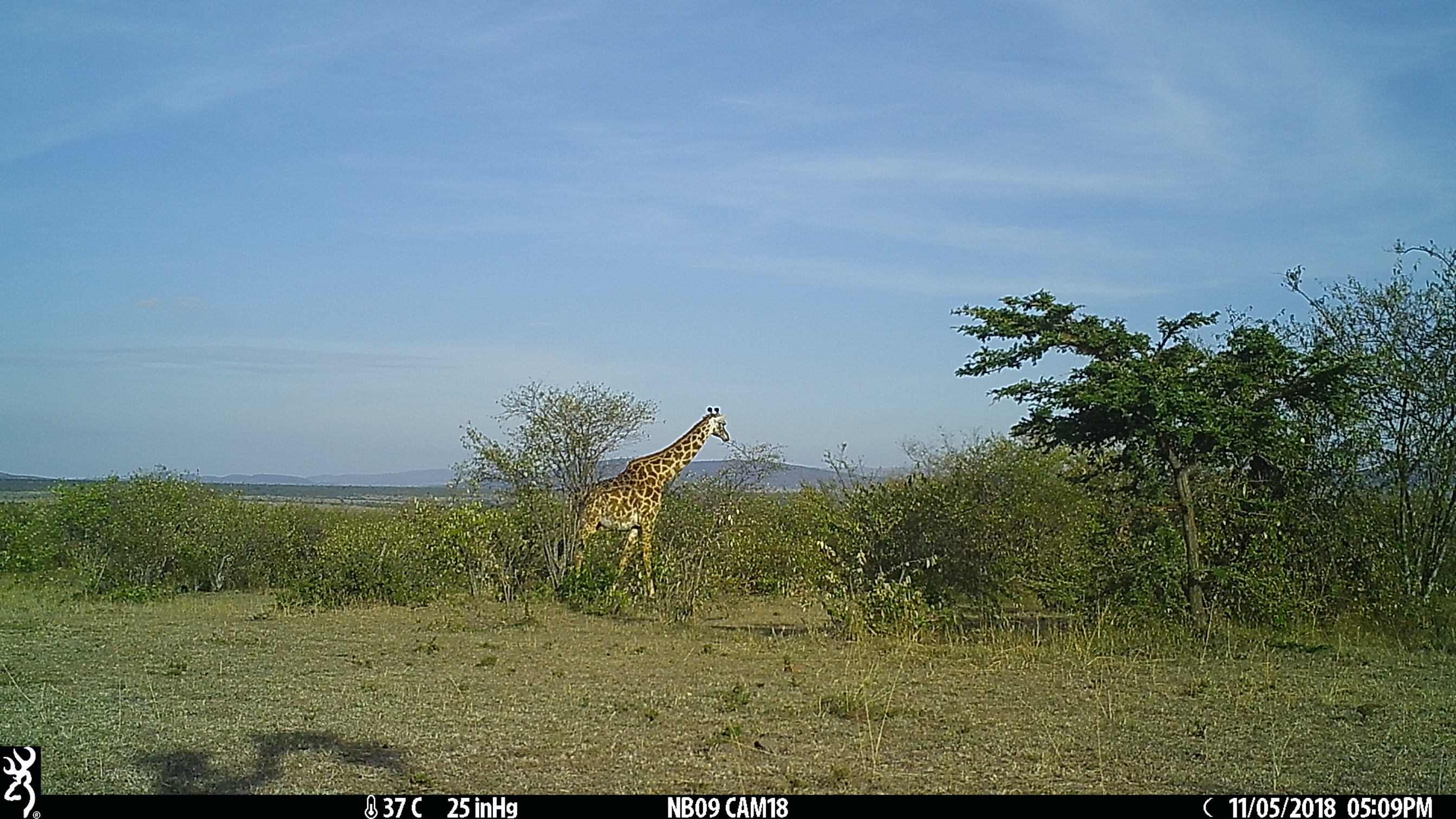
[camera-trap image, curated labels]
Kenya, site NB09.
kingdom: Animalia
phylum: Chordata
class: Mammalia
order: Artiodactyla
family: Giraffidae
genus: Giraffa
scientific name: Giraffa camelopardalis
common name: northern giraffe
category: giraffe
Giraffe (northern giraffe) (Giraffa camelopardalis).